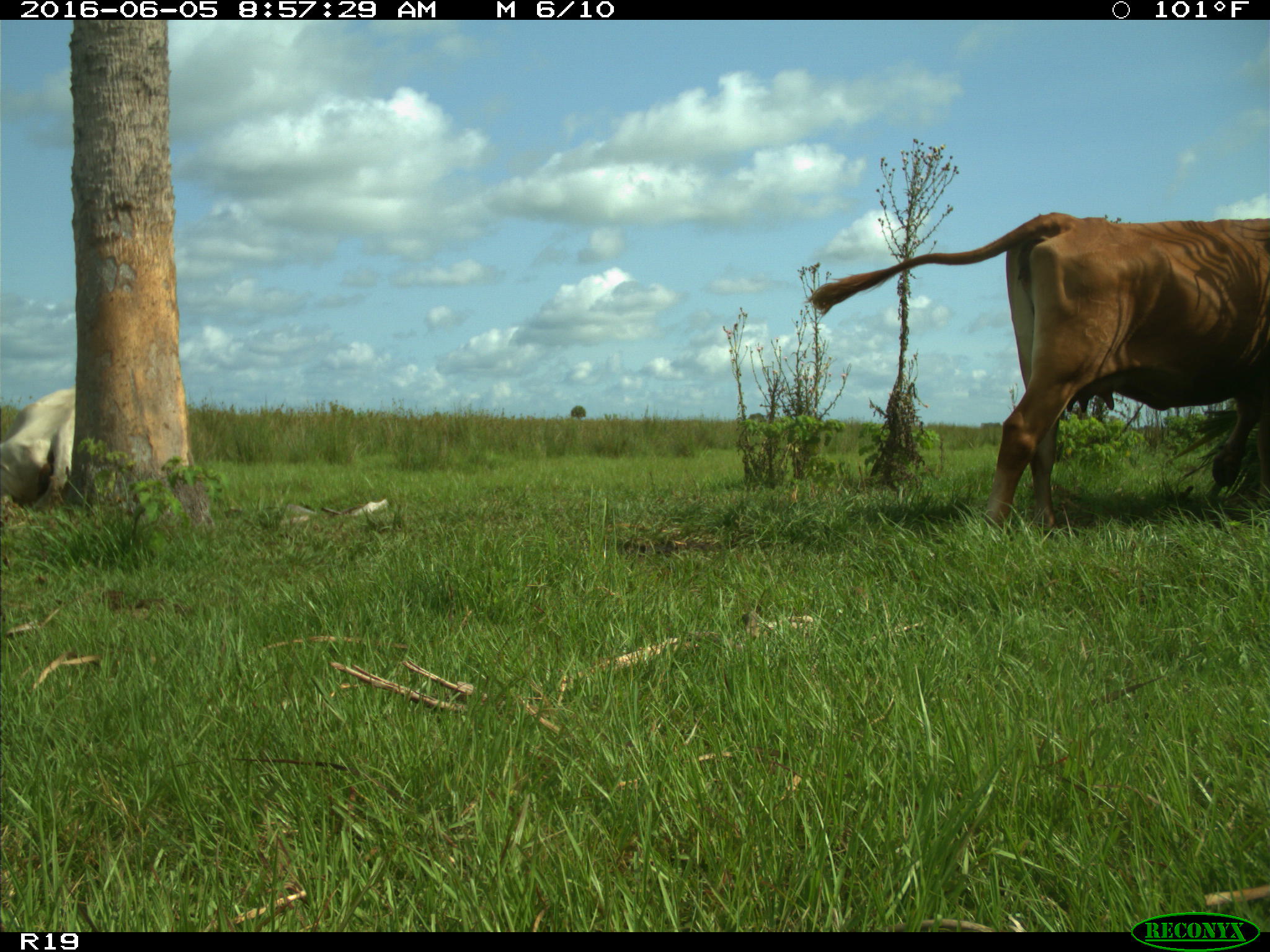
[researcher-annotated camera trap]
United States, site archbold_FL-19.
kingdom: Animalia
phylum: Chordata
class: Mammalia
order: Artiodactyla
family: Bovidae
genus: Bos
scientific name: Bos taurus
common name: domestic cow